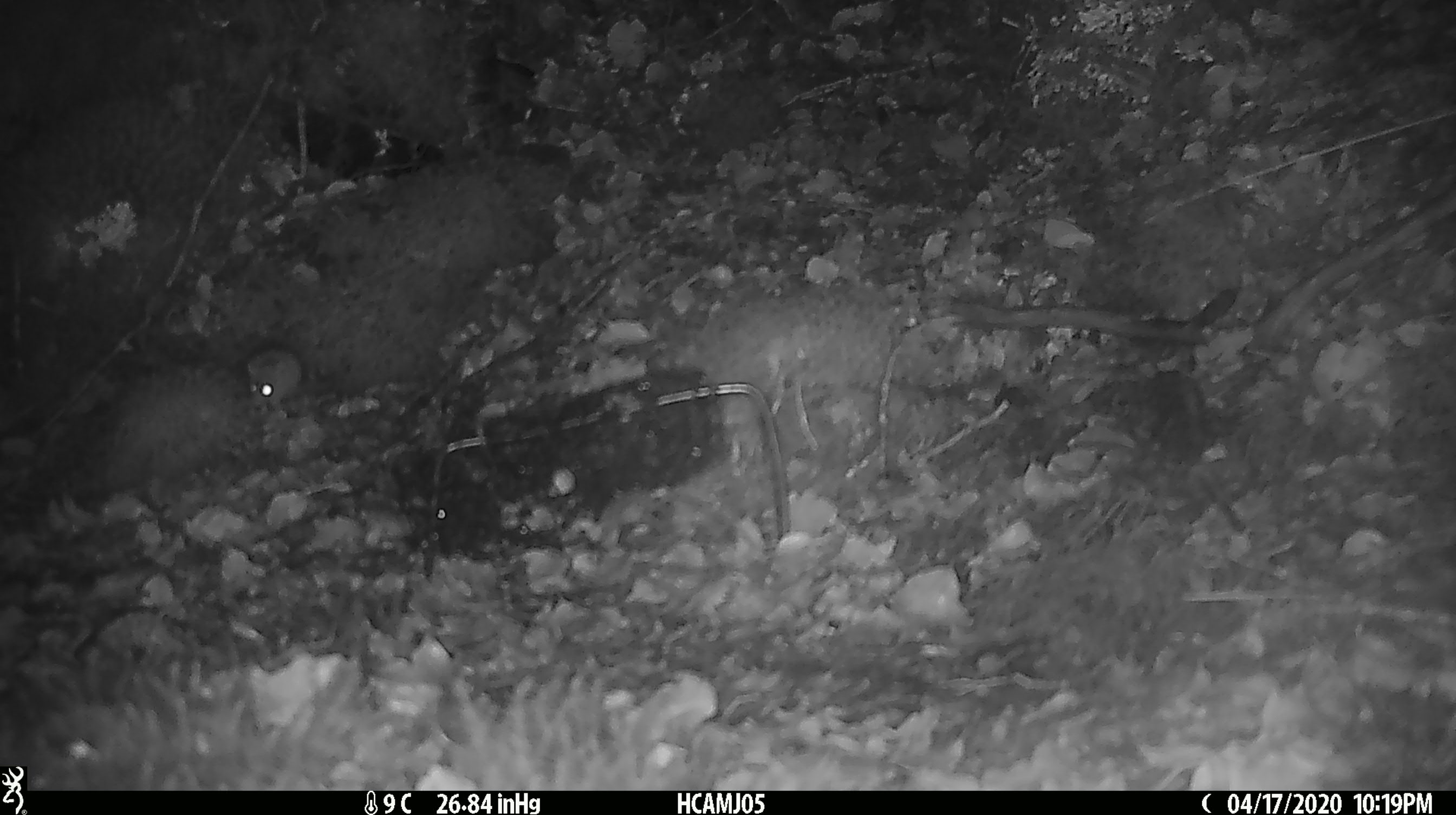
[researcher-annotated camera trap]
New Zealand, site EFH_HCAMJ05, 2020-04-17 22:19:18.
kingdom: Animalia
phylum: Chordata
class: Mammalia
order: Rodentia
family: Muridae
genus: Mus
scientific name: Mus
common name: mouse